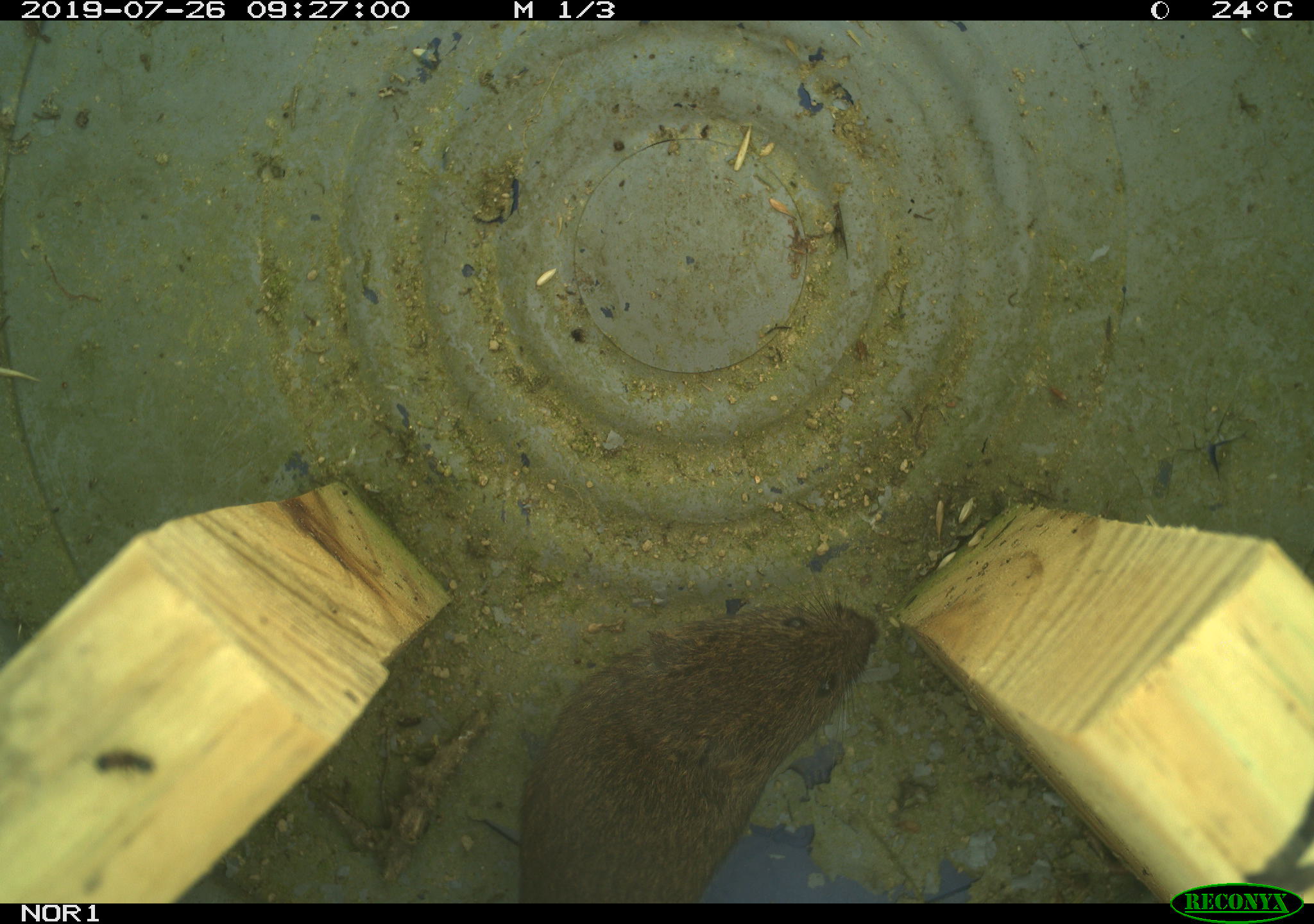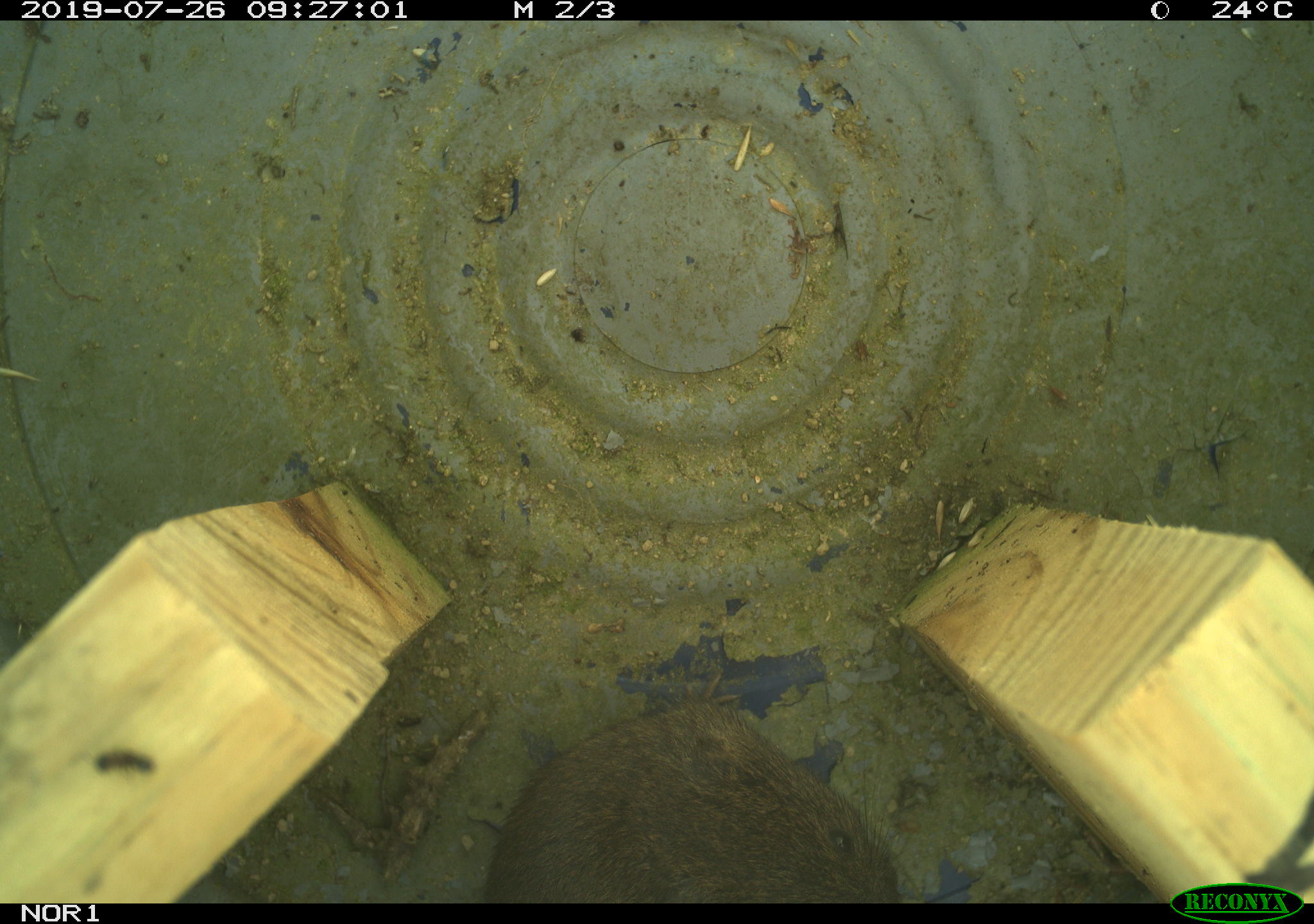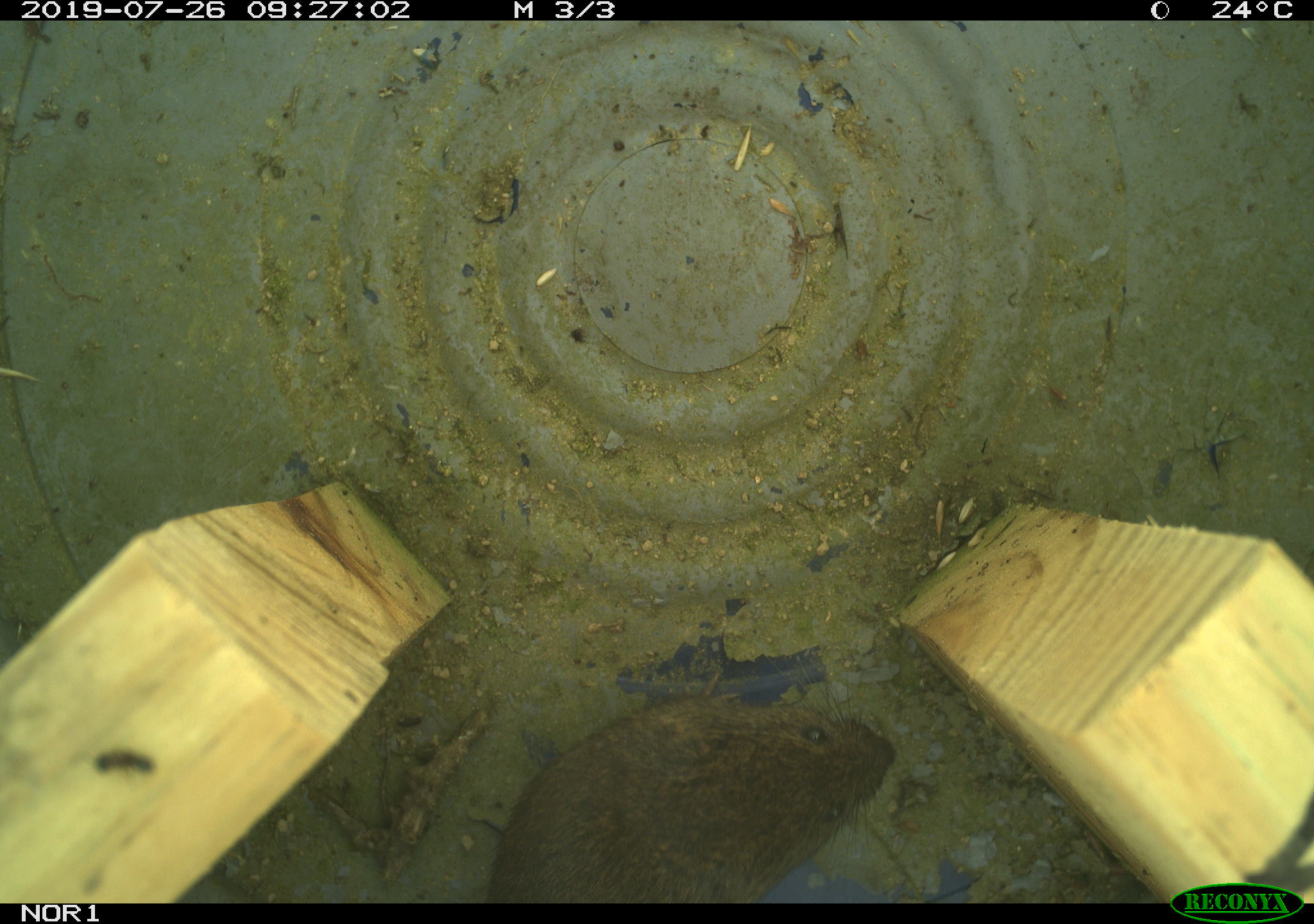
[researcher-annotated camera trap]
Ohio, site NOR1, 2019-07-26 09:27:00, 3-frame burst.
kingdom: Animalia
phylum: Chordata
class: Mammalia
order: Rodentia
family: Cricetidae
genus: Microtus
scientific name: Microtus pennsylvanicus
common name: meadow vole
Meadow vole (Microtus pennsylvanicus).